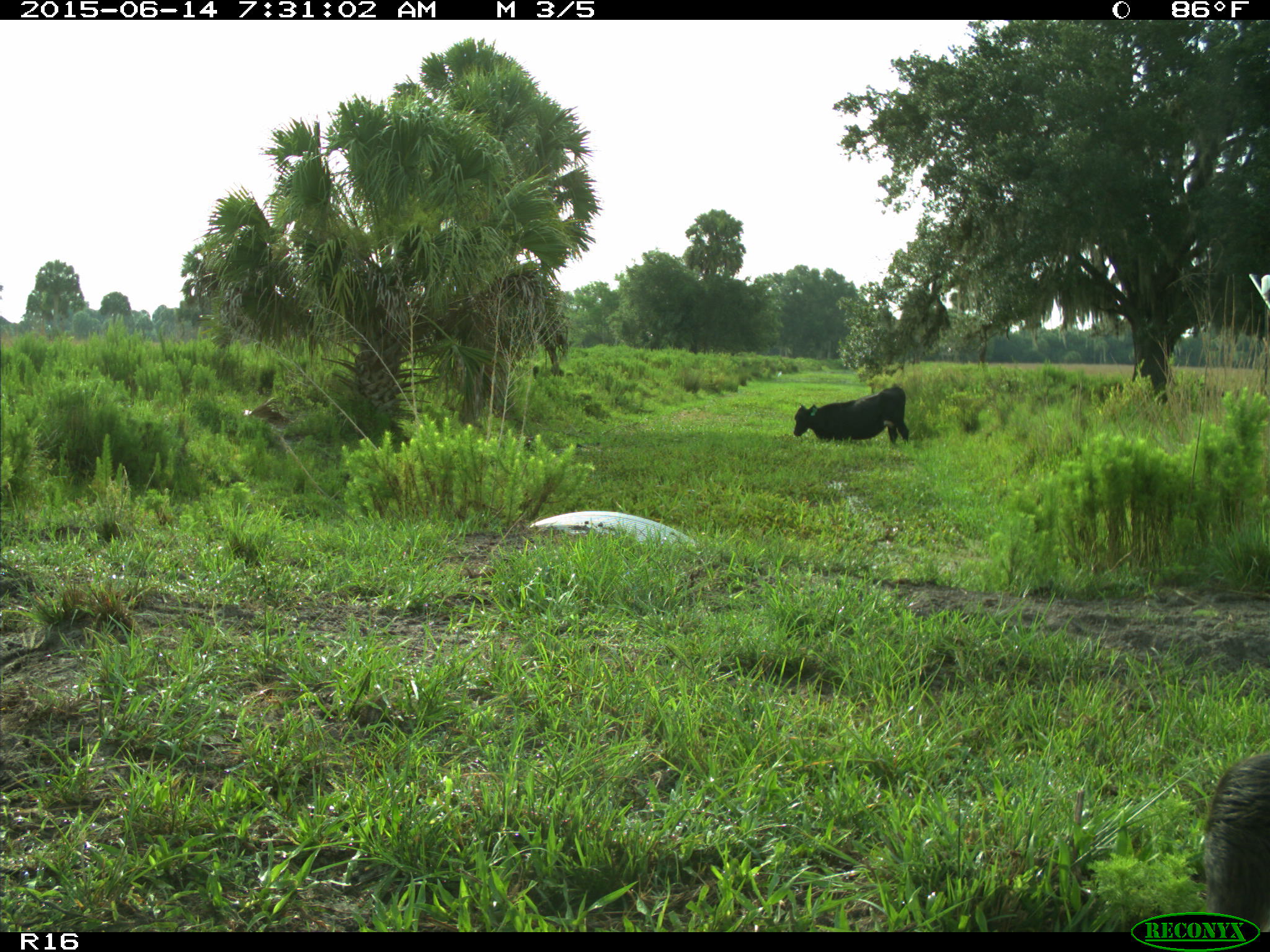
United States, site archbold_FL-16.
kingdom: Animalia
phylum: Chordata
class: Mammalia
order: Artiodactyla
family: Bovidae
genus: Bos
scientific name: Bos taurus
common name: domestic cow